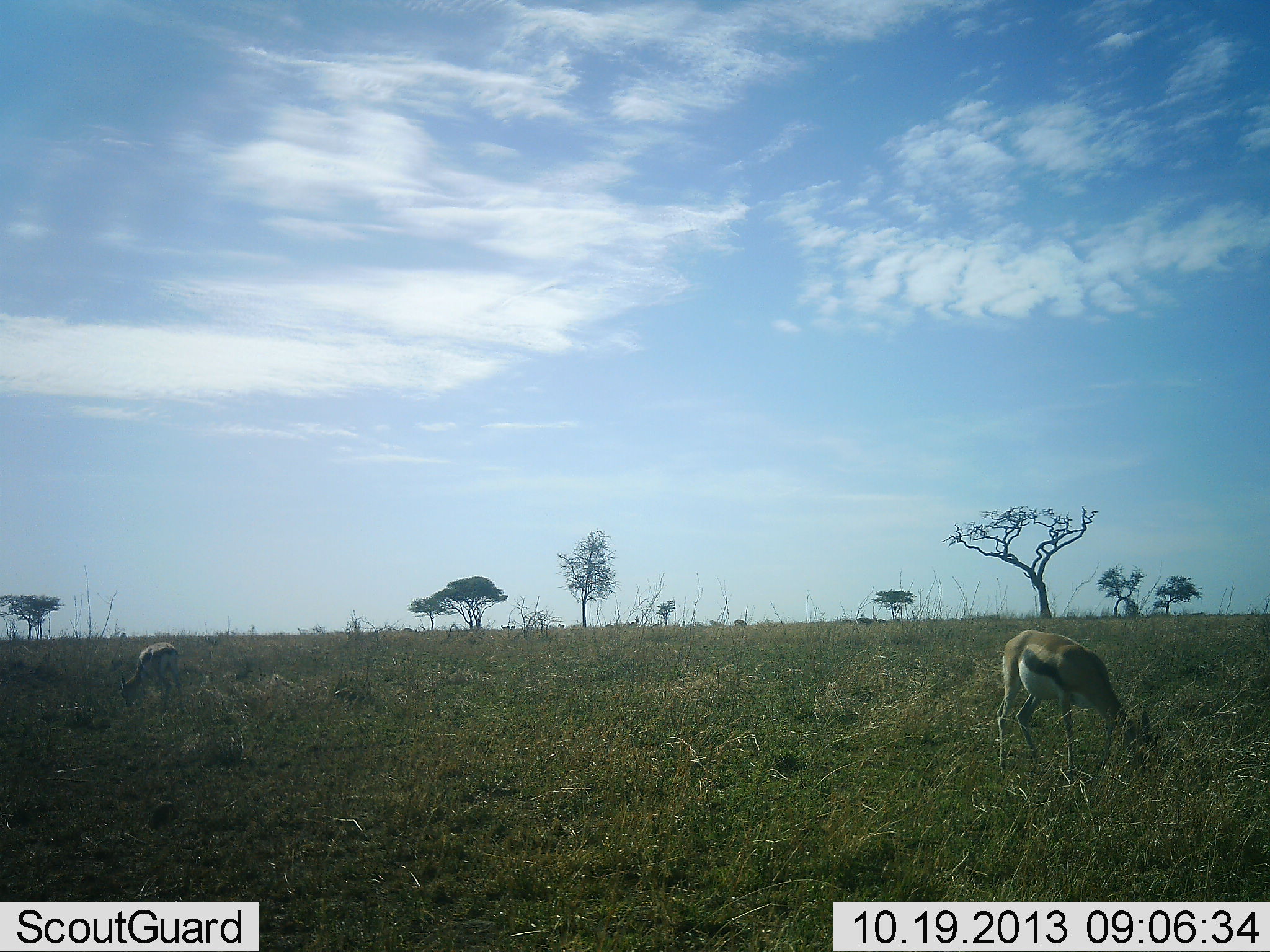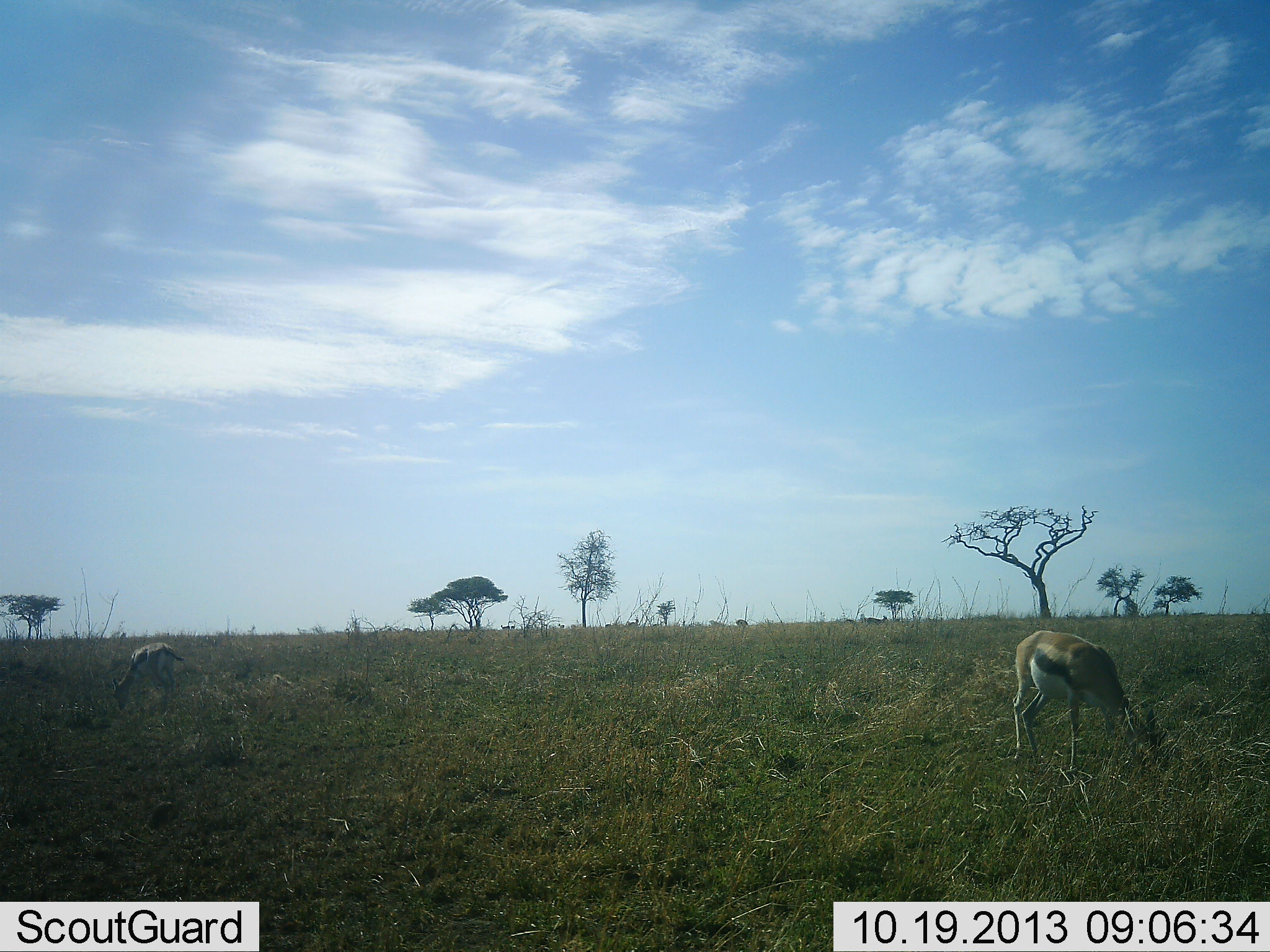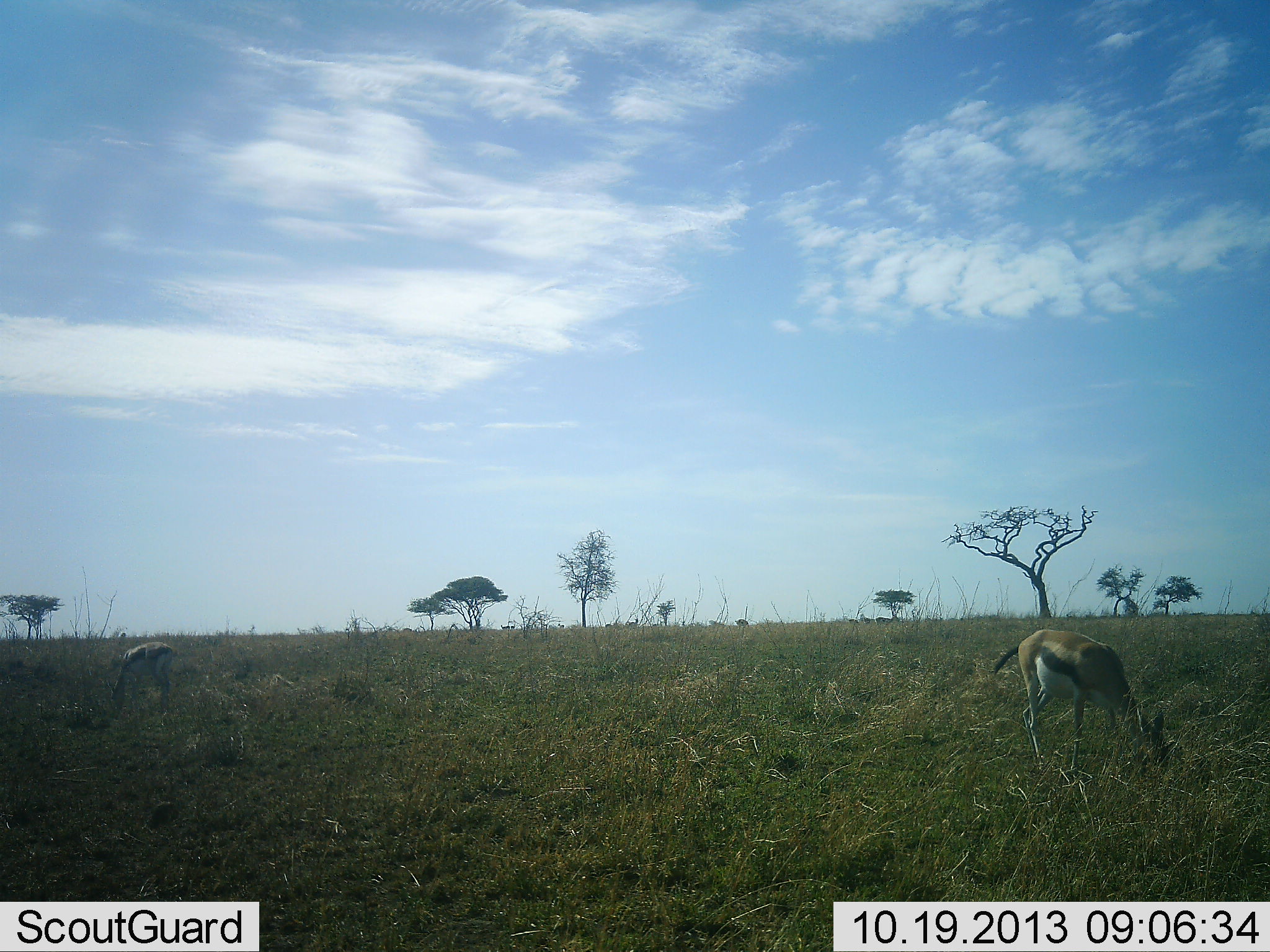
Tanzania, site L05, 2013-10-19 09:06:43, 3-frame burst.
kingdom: Animalia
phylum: Chordata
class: Mammalia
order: Artiodactyla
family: Bovidae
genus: Eudorcas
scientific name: Eudorcas thomsonii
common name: thomson's gazelle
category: gazellethomsons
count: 2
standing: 23%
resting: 0%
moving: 0%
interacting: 0%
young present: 0%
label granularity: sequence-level